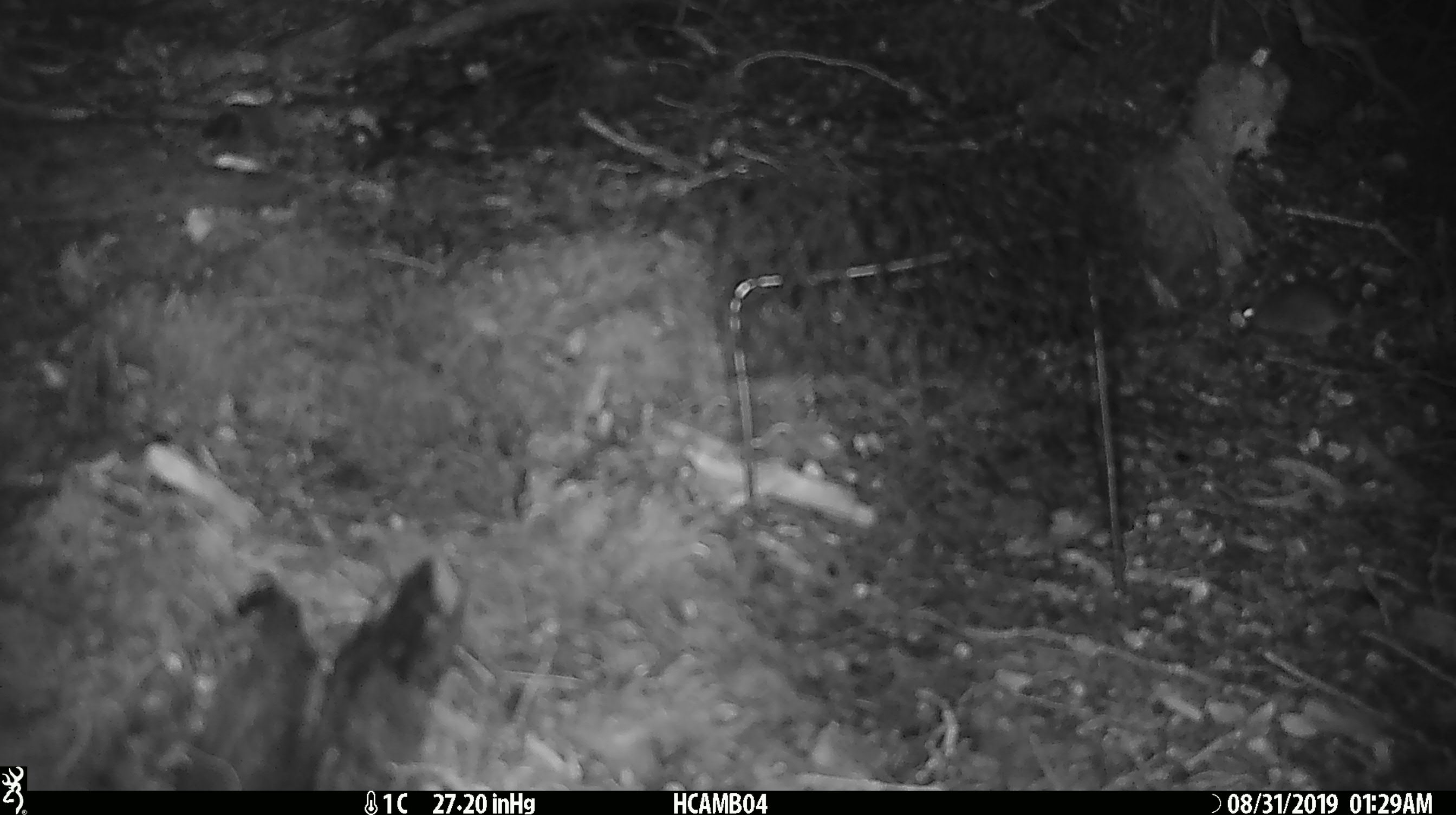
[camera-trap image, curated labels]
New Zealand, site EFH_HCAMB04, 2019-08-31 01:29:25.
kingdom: Animalia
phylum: Chordata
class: Mammalia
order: Rodentia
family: Muridae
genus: Mus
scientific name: Mus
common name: mouse